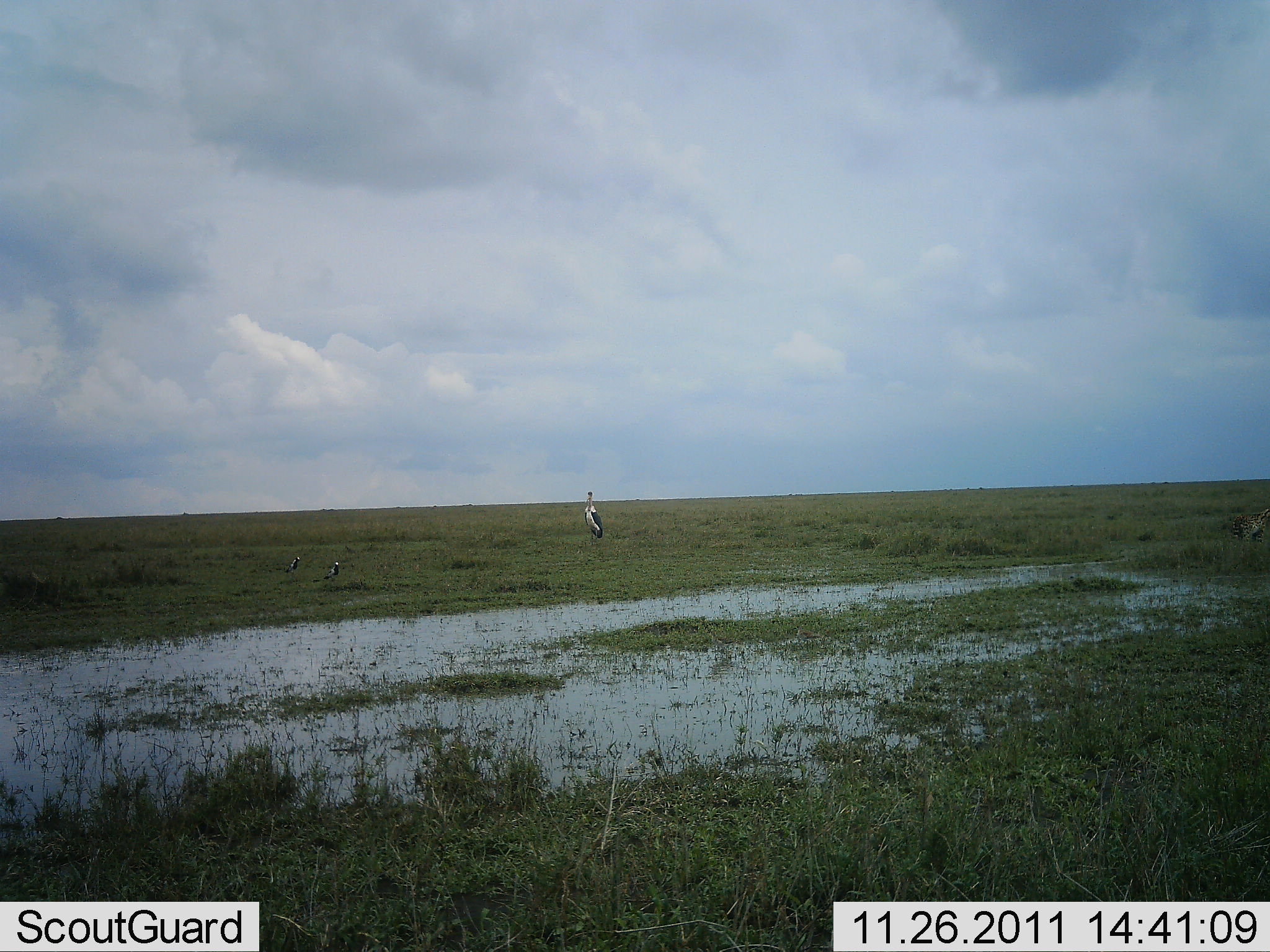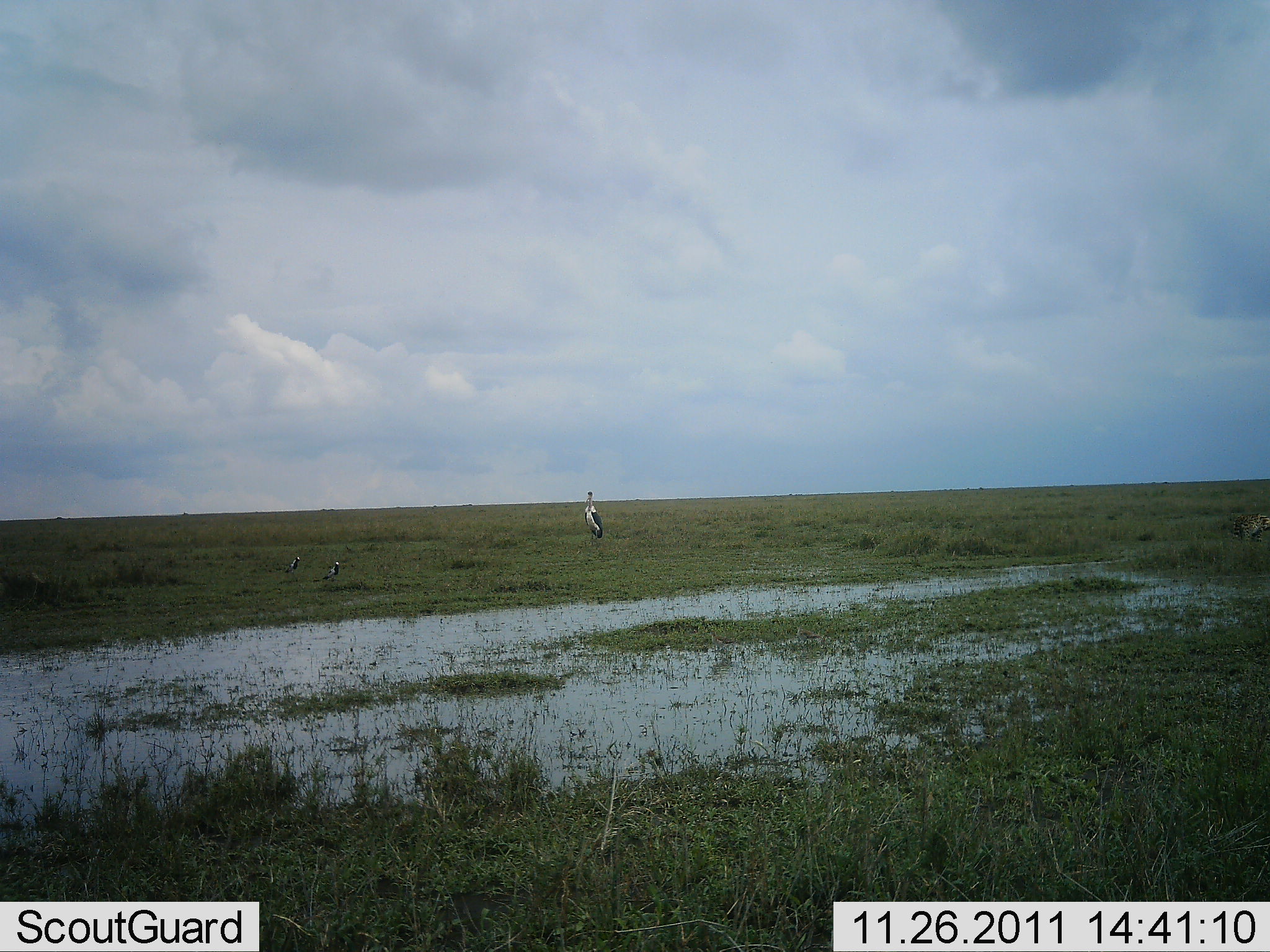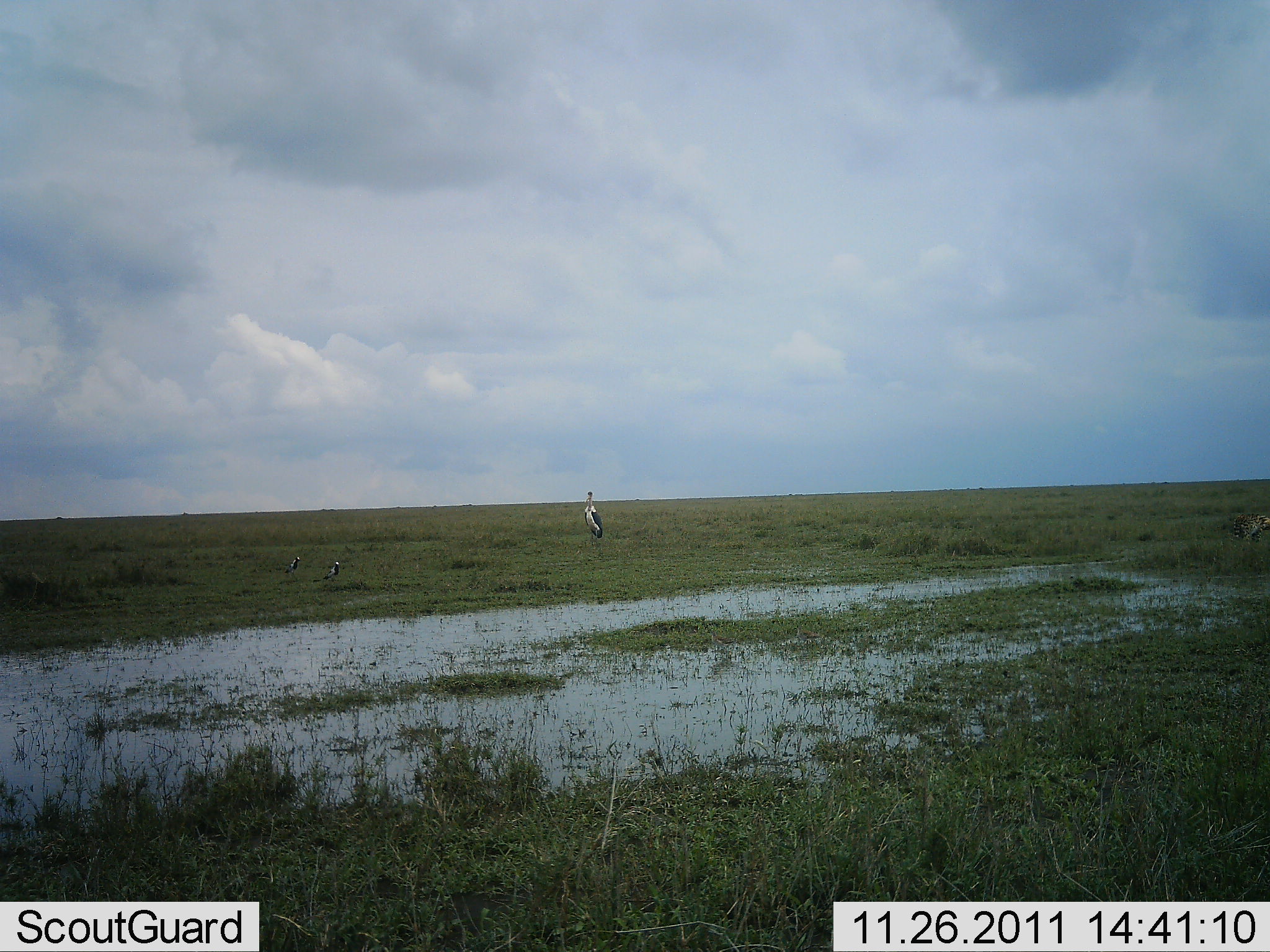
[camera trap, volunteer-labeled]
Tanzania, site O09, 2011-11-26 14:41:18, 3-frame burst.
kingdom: Animalia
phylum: Chordata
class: Aves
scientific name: Aves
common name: bird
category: otherbird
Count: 3.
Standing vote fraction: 100%.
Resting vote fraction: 0%.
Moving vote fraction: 0%.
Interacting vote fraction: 0%.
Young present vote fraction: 21%.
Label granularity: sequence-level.